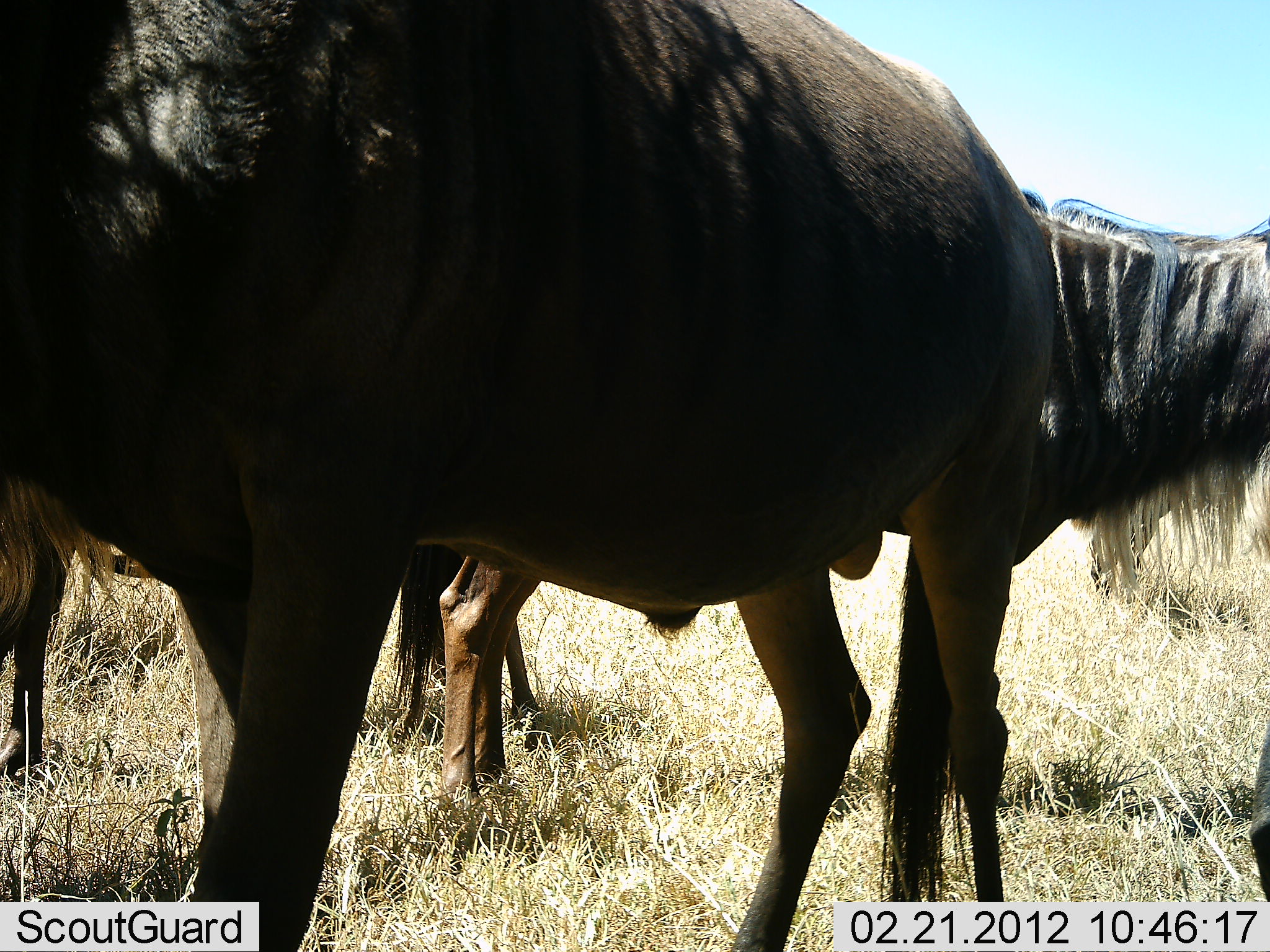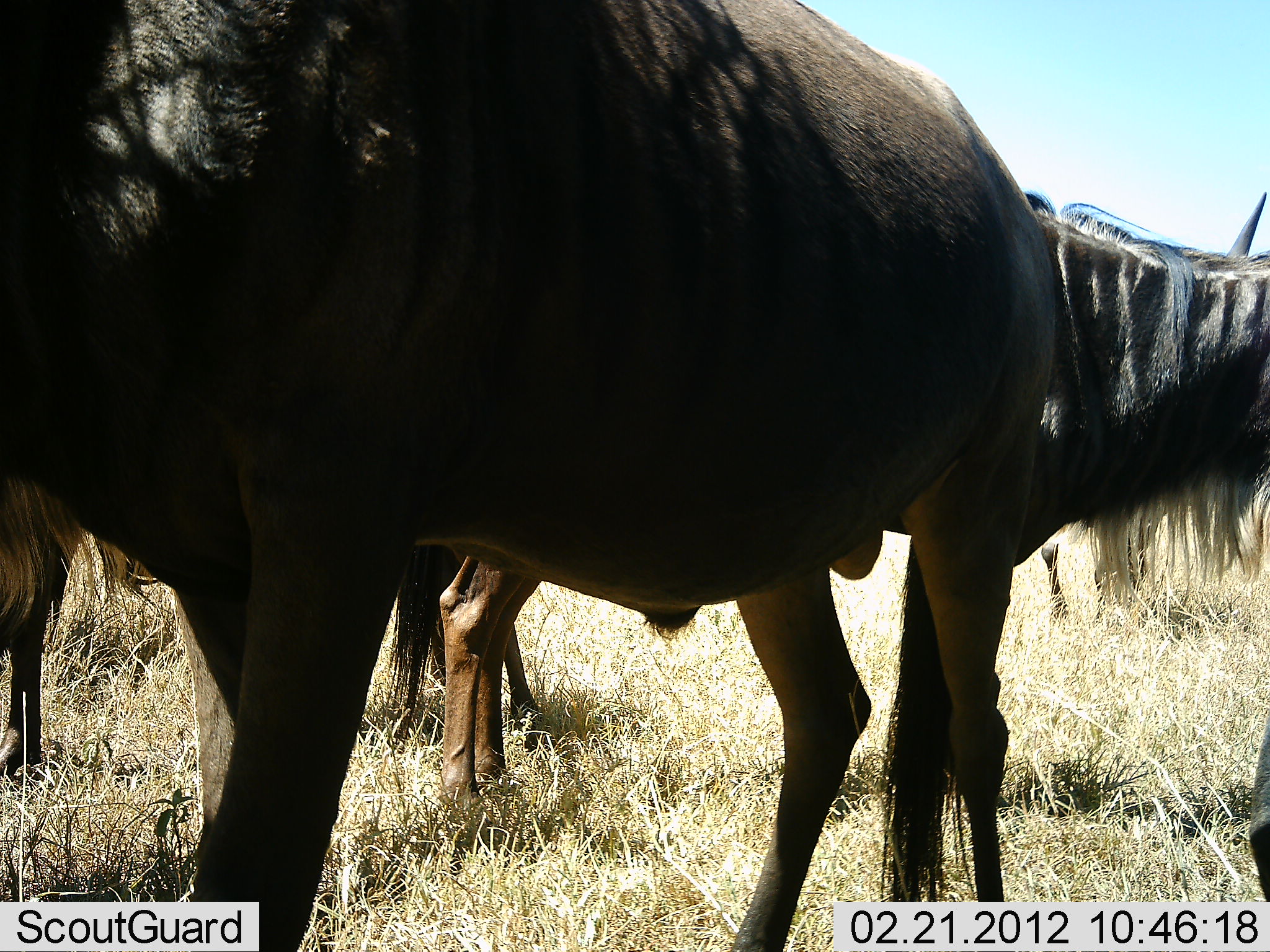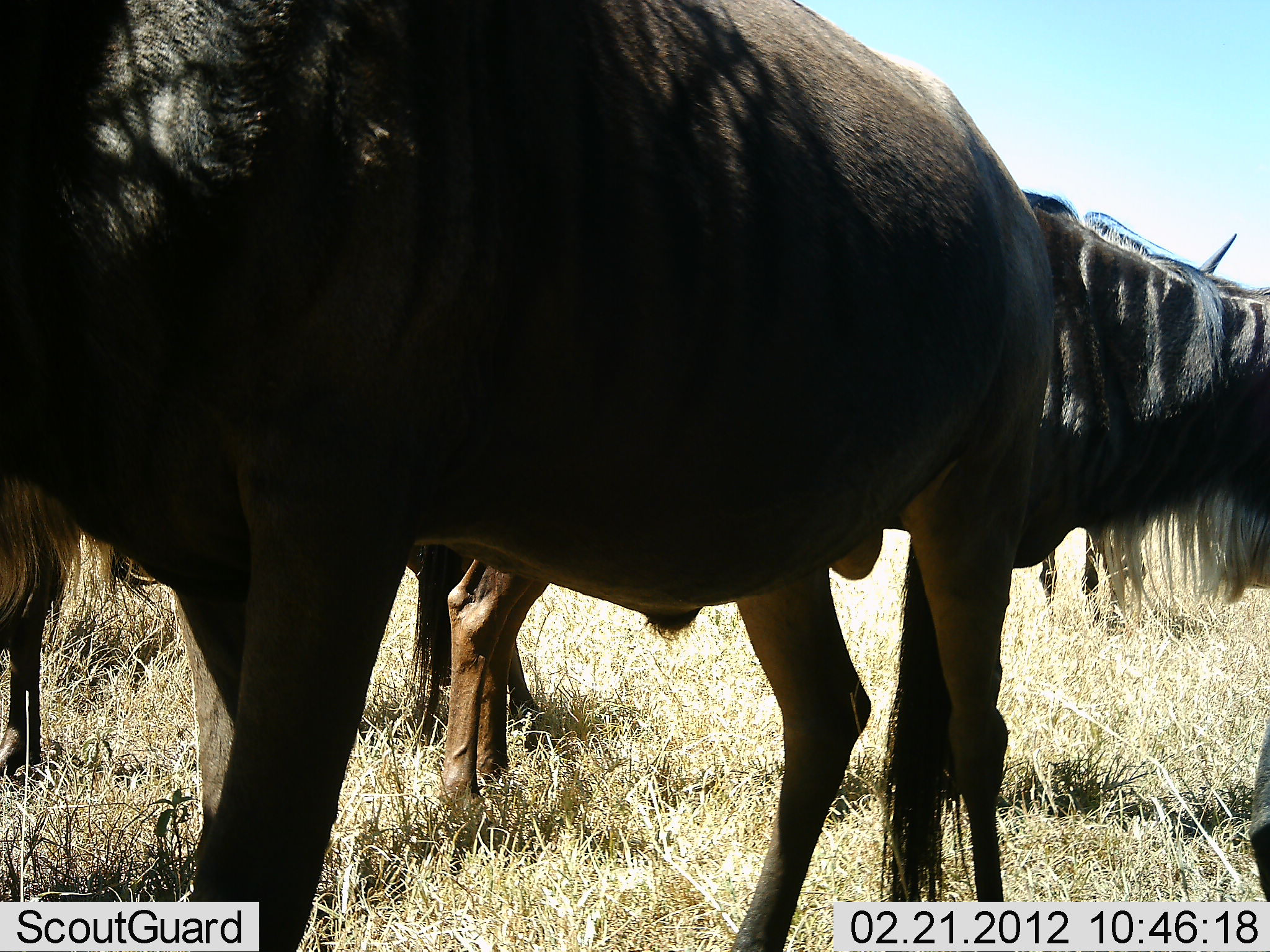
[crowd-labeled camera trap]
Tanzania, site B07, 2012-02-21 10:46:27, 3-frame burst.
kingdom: Animalia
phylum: Chordata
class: Mammalia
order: Artiodactyla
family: Bovidae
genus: Connochaetes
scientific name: Connochaetes taurinus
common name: blue wildebeest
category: wildebeest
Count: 4.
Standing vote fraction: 100%.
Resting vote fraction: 7%.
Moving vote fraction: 3%.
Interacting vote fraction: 10%.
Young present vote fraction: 0%.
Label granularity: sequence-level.